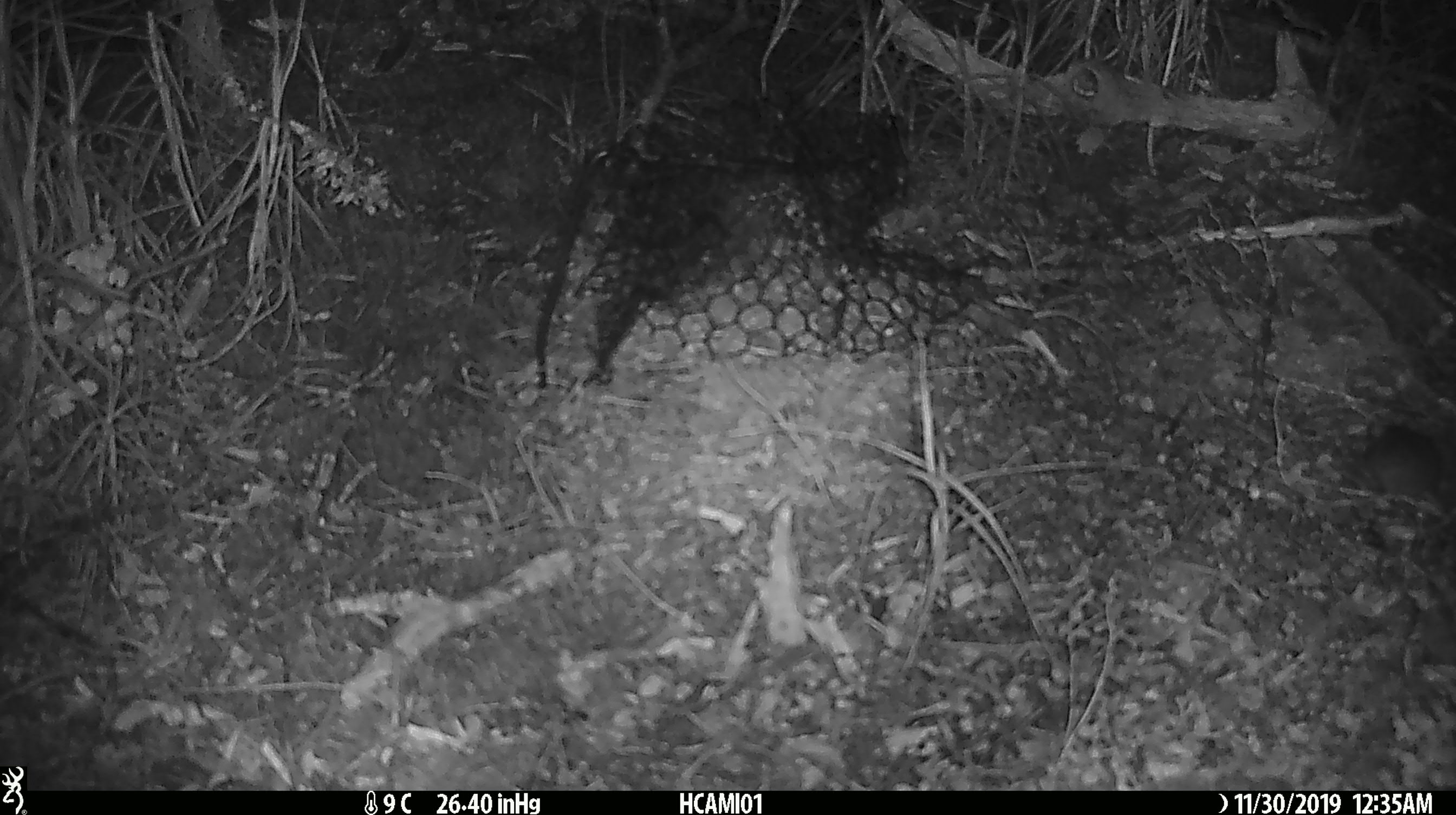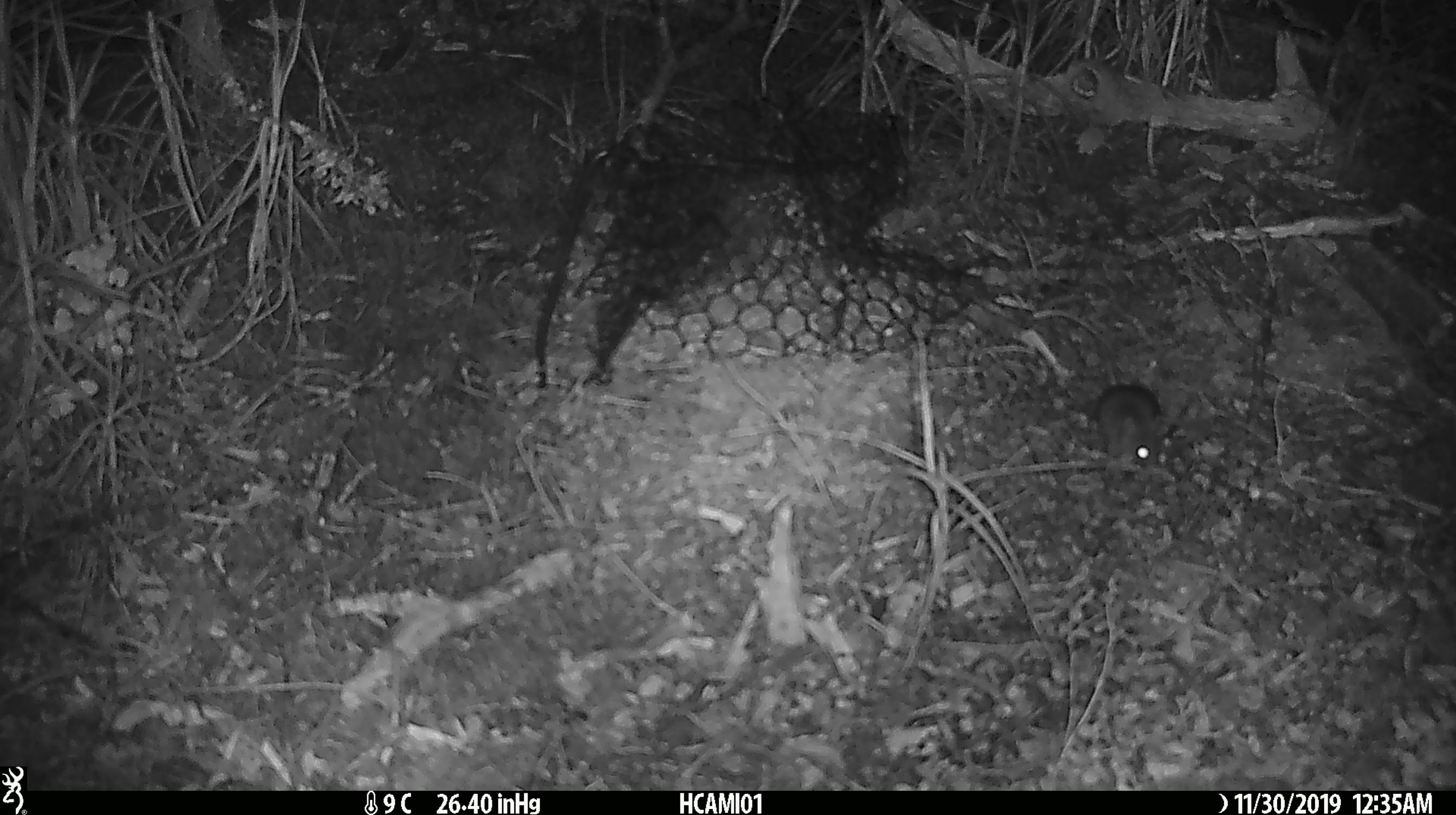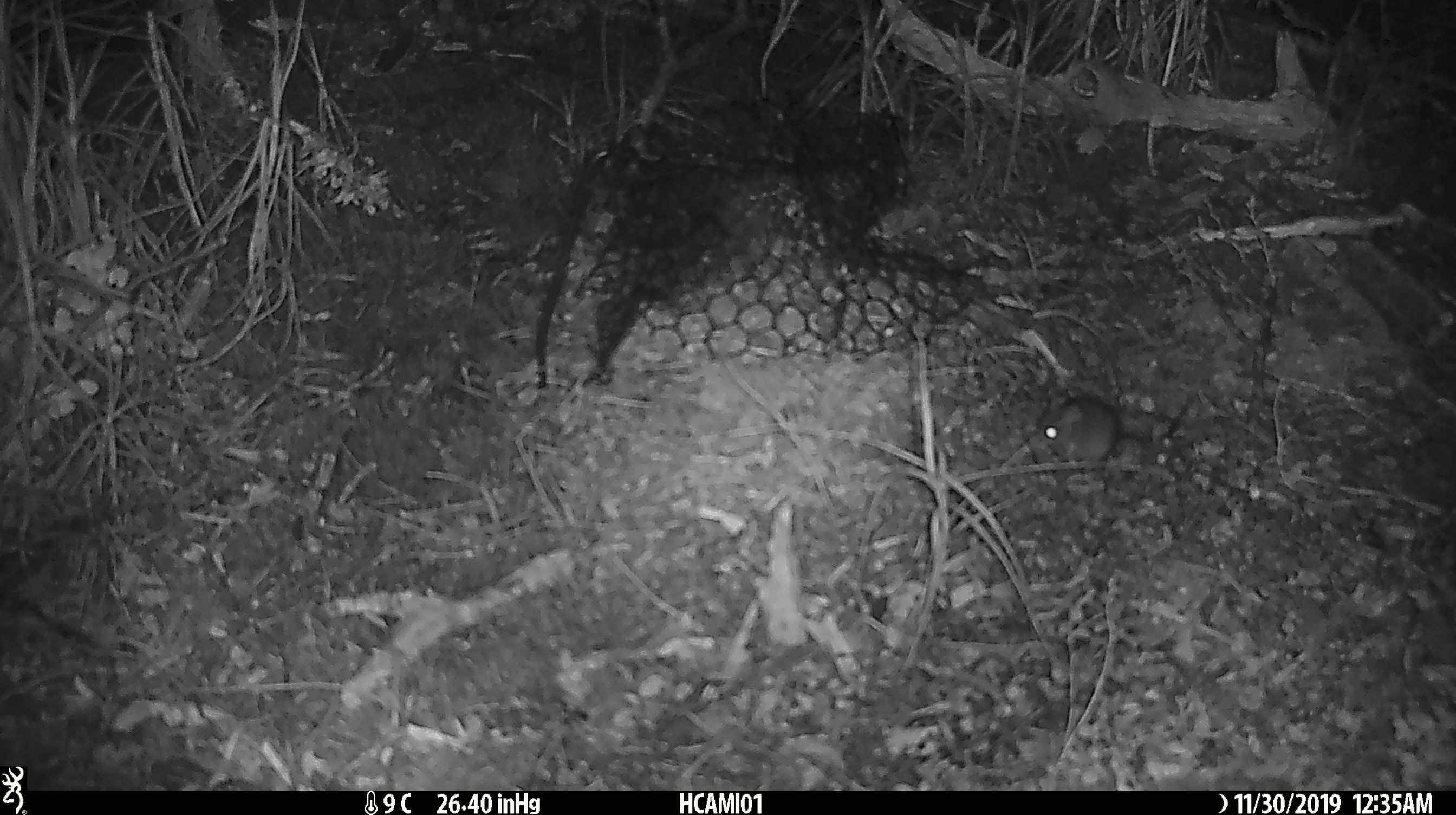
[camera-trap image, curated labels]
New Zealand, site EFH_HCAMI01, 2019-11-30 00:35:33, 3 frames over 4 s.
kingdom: Animalia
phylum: Chordata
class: Mammalia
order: Rodentia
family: Muridae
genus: Mus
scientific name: Mus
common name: mouse